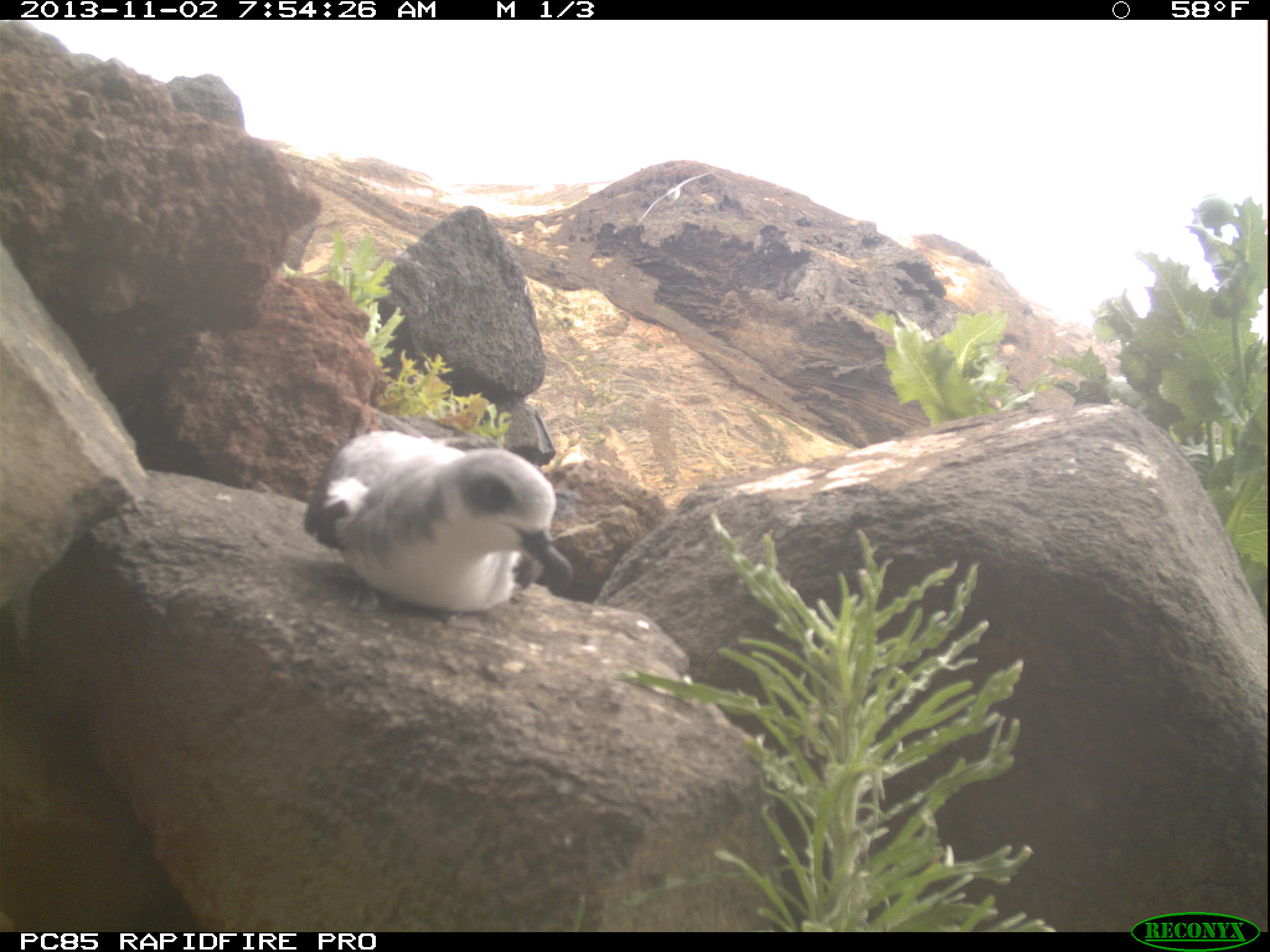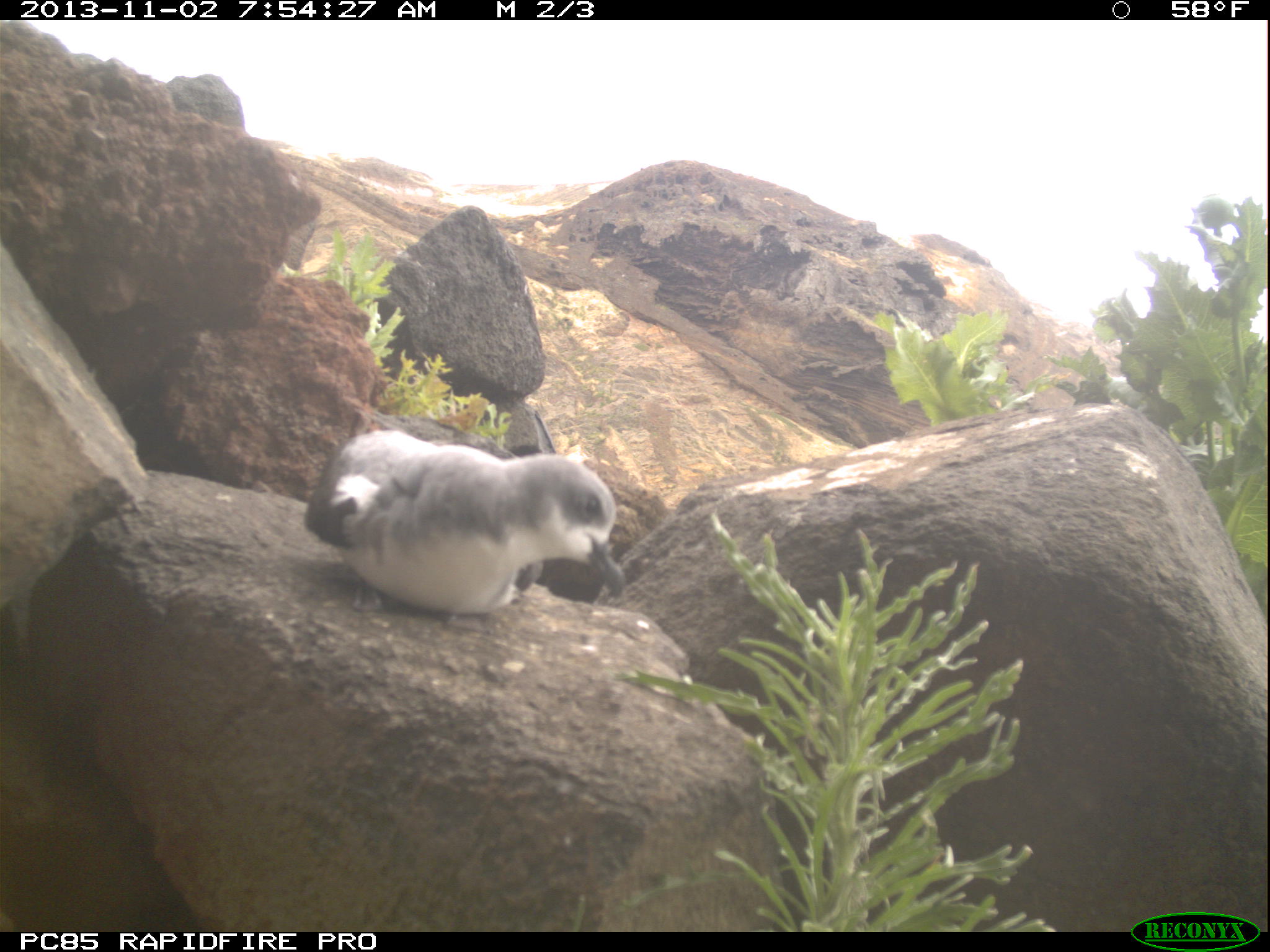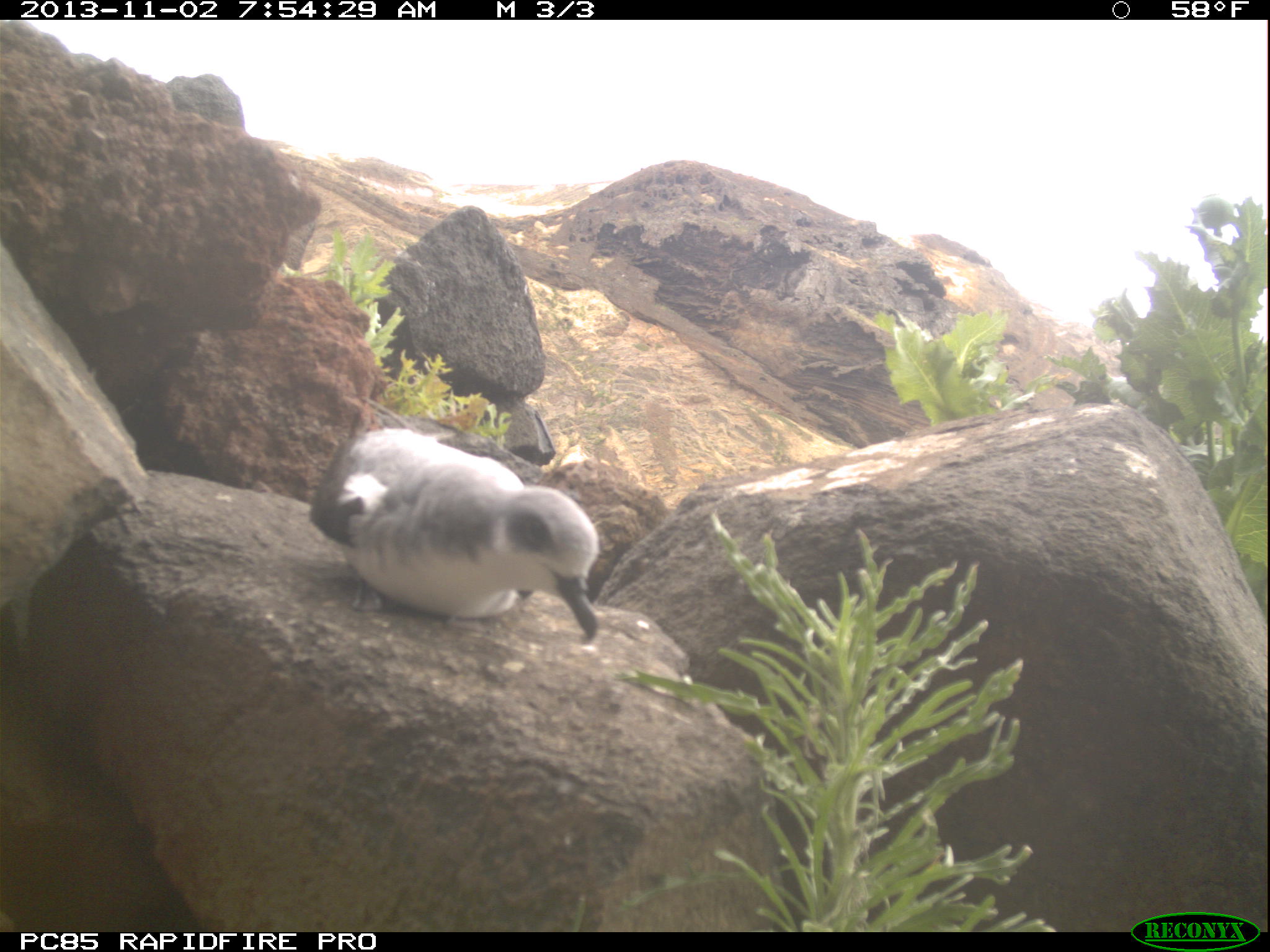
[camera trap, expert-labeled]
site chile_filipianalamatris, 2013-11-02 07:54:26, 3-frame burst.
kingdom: Animalia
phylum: Chordata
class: Aves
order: Procellariiformes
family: Procellariidae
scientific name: Procellariidae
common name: petrel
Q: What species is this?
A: Petrel (Procellariidae).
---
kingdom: Animalia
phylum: Chordata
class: Aves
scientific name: Aves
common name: bird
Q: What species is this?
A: Bird (Aves).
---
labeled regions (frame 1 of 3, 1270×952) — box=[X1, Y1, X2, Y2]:
bird: box=[630, 170, 713, 236]
petrel: box=[299, 417, 589, 617]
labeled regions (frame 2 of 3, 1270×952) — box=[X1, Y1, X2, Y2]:
petrel: box=[299, 398, 627, 619]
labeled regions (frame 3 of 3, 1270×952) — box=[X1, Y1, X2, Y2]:
petrel: box=[303, 403, 602, 639]